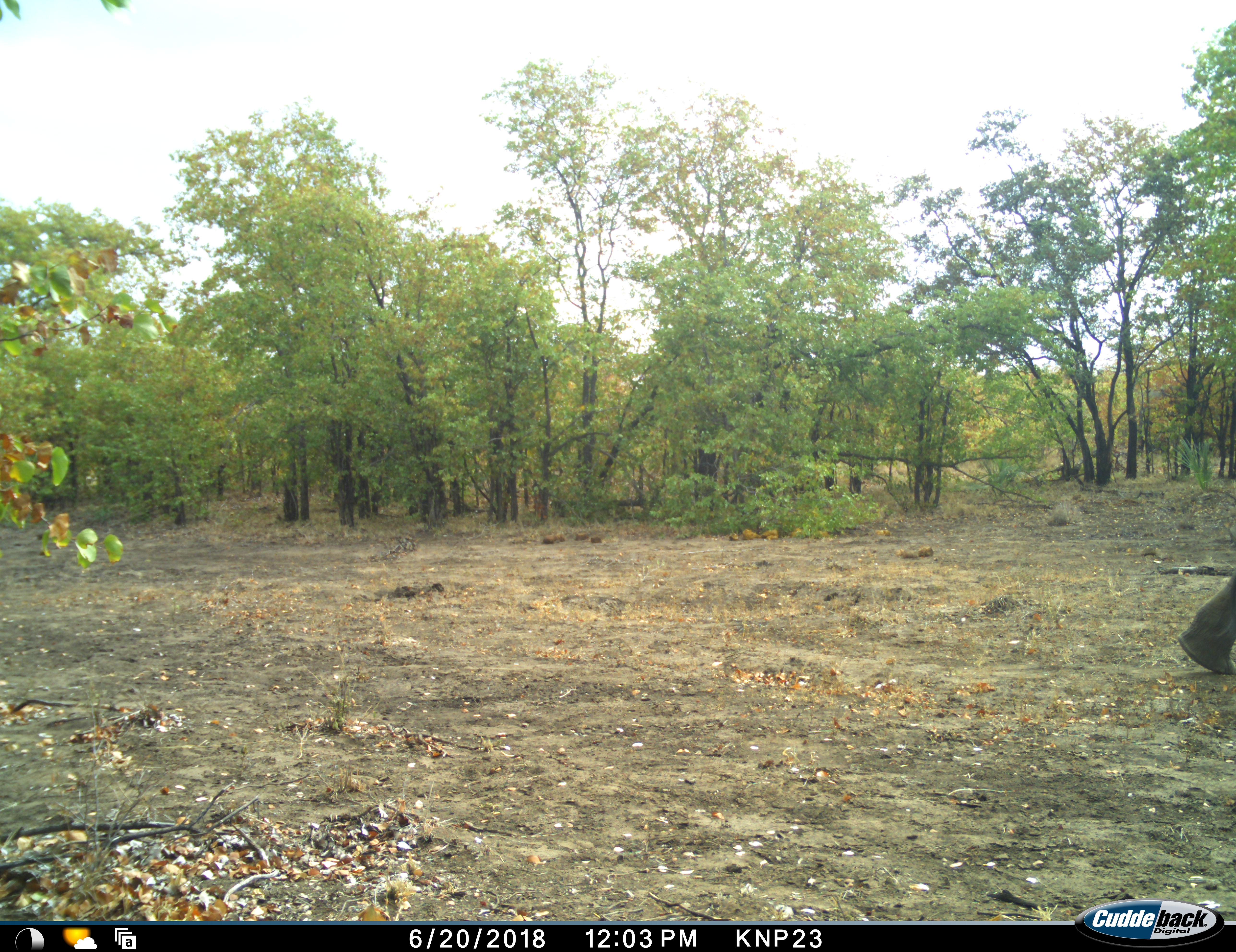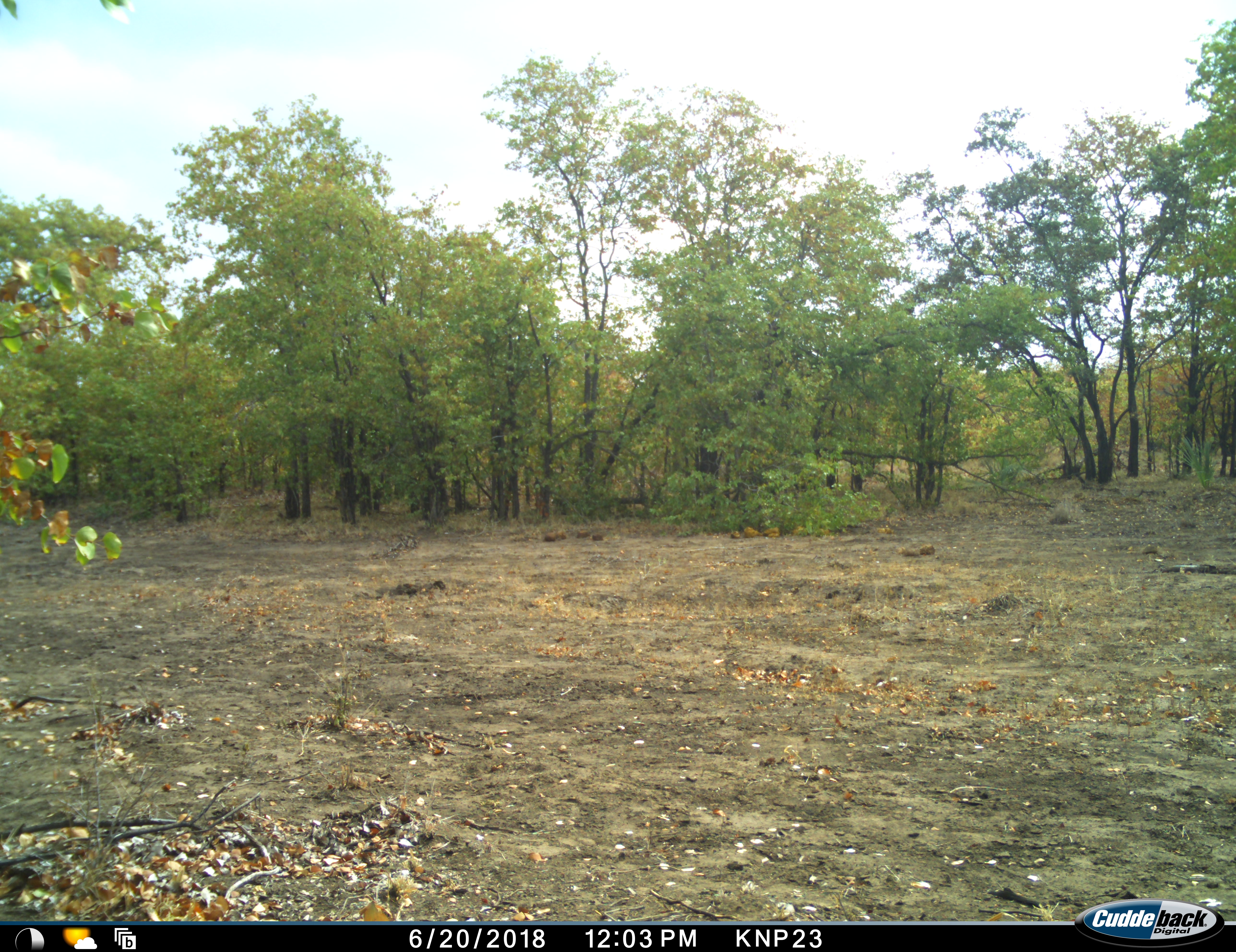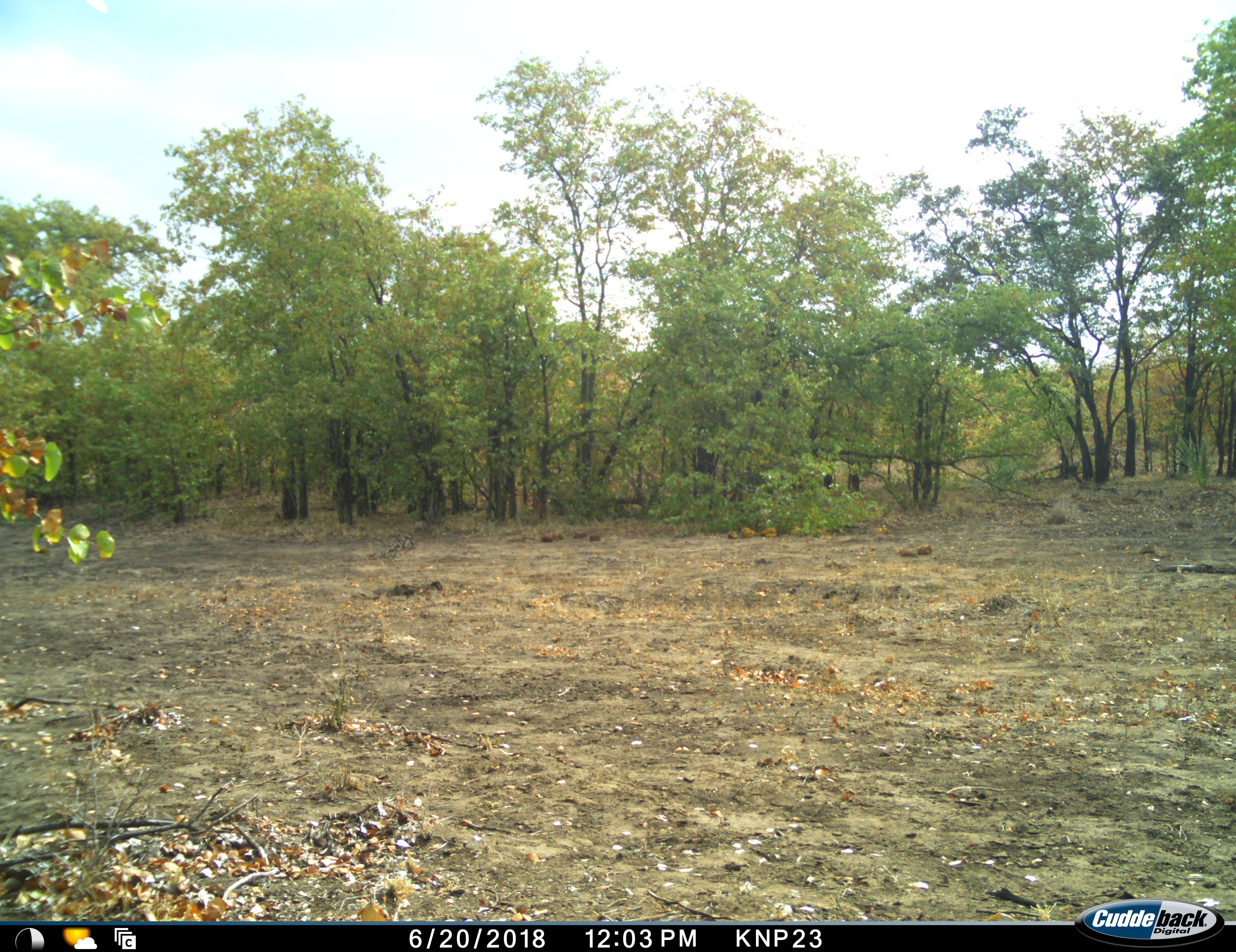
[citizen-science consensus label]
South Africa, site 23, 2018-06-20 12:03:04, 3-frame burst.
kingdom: Animalia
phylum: Chordata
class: Mammalia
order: Proboscidea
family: Elephantidae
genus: Loxodonta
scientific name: Loxodonta africana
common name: african bush elephant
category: elephant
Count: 1.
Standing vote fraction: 0%.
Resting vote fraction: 0%.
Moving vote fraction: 100%.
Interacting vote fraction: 0%.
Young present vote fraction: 0%.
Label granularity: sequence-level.